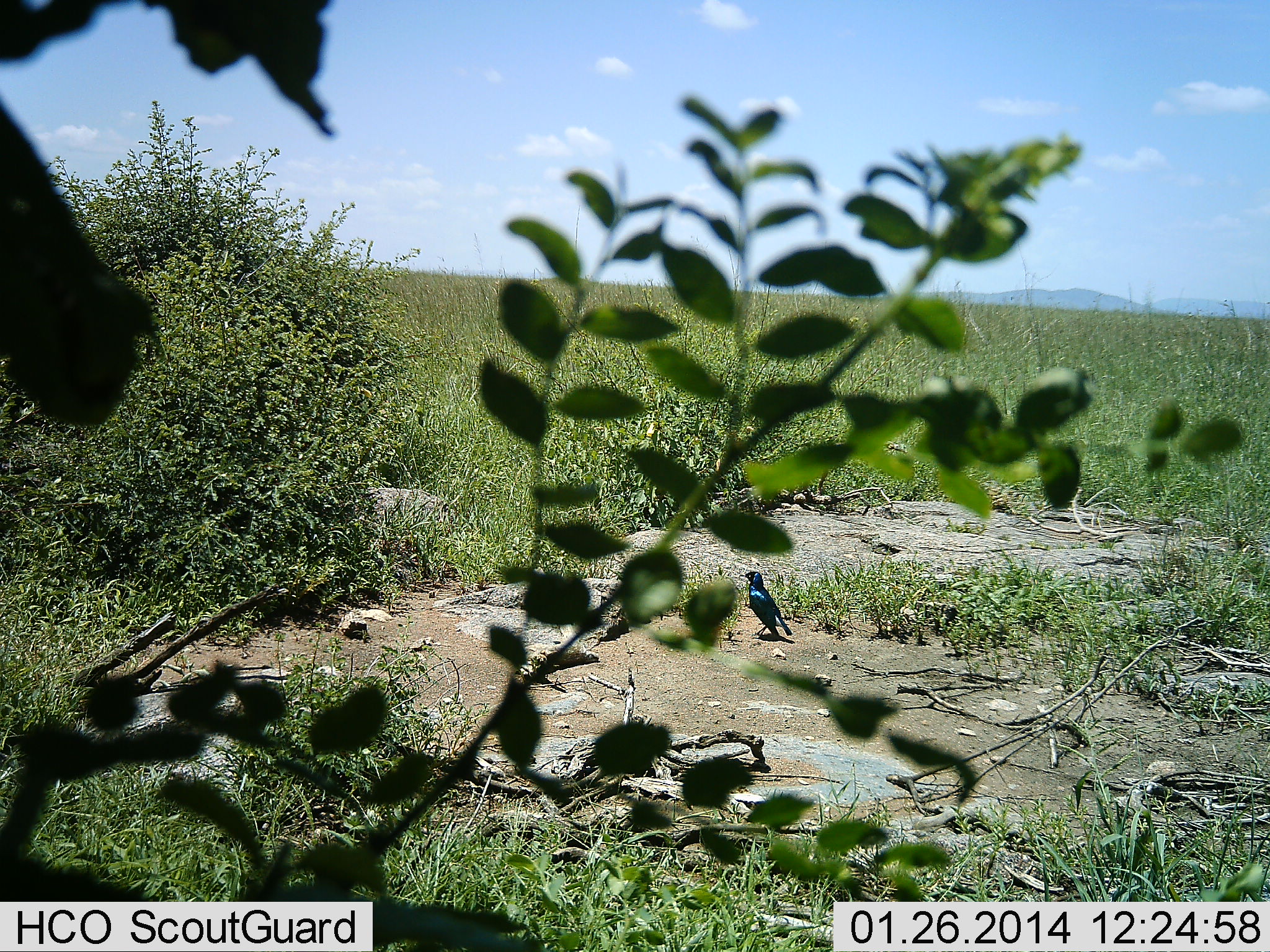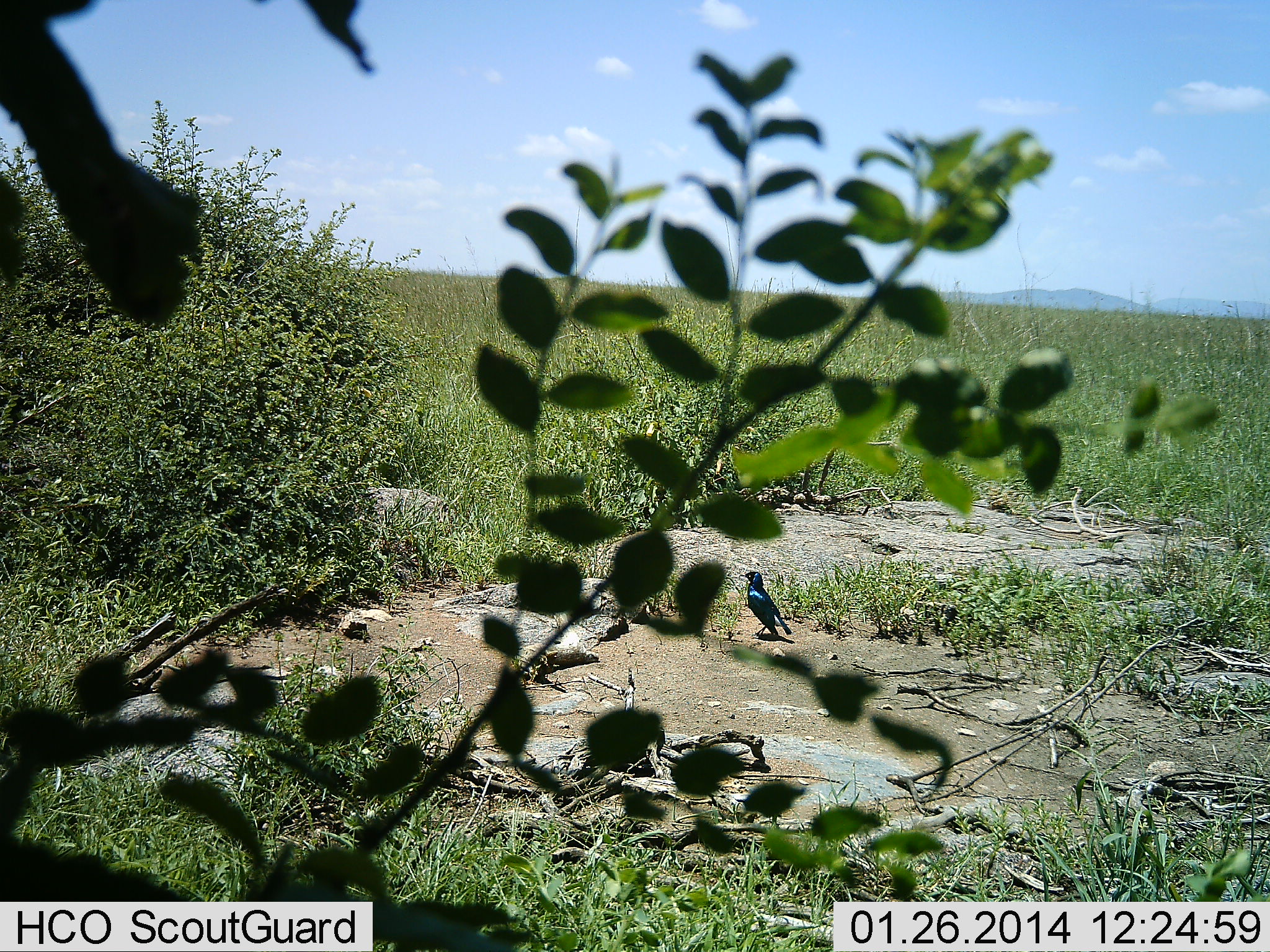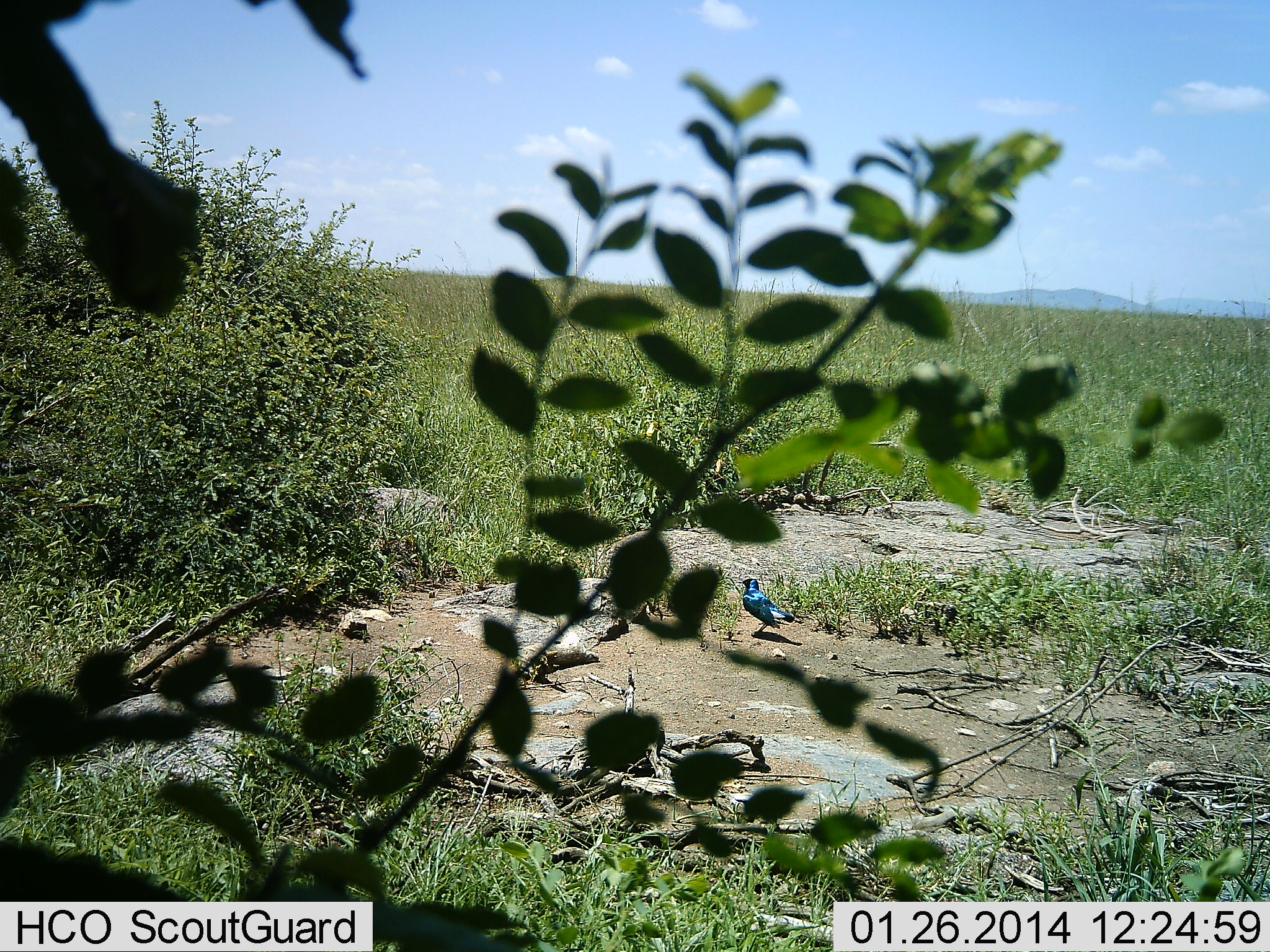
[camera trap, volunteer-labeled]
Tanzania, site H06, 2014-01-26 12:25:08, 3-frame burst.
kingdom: Animalia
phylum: Chordata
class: Aves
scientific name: Aves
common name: bird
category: otherbird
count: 1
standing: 83%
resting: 17%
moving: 0%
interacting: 0%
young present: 0%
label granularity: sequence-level